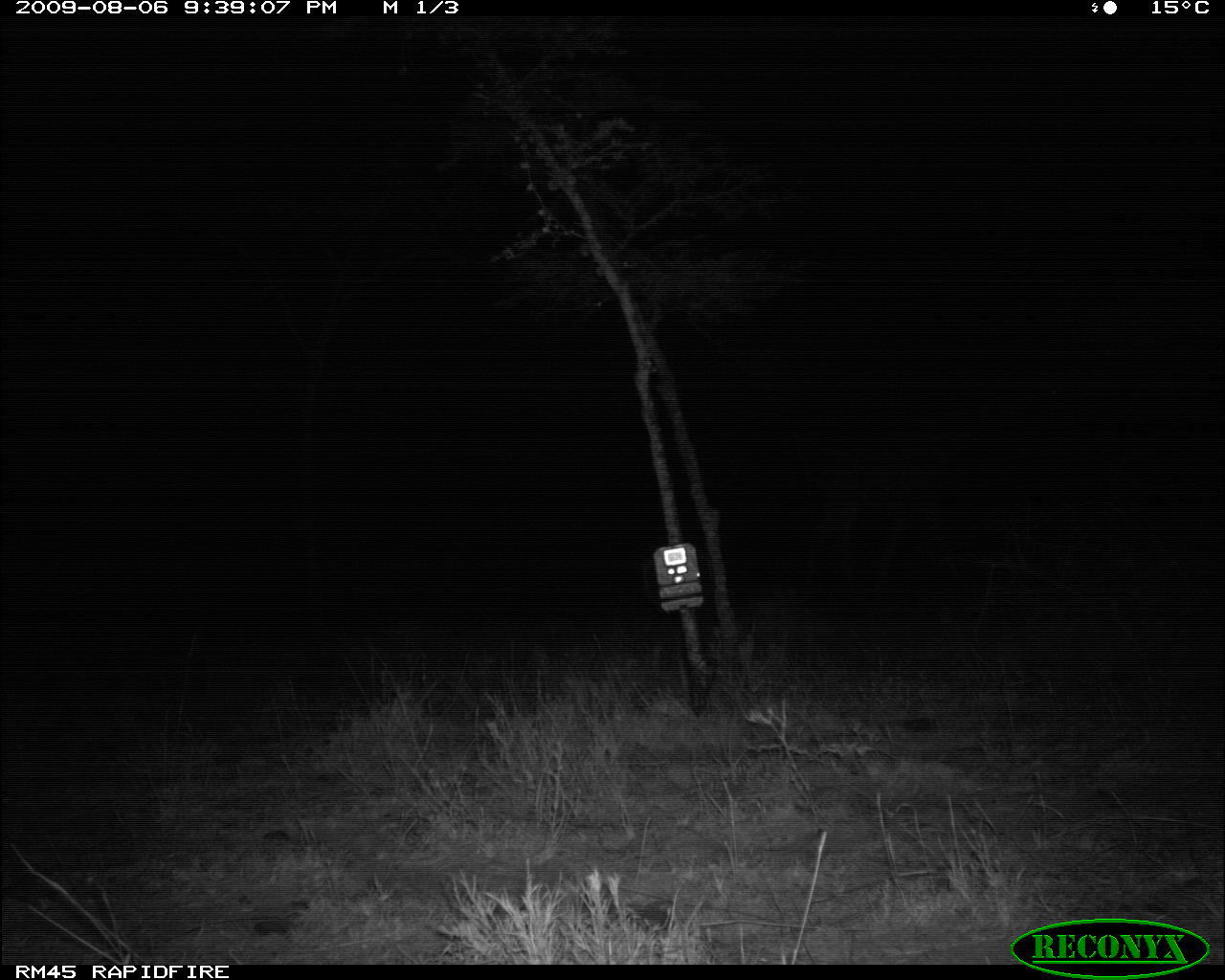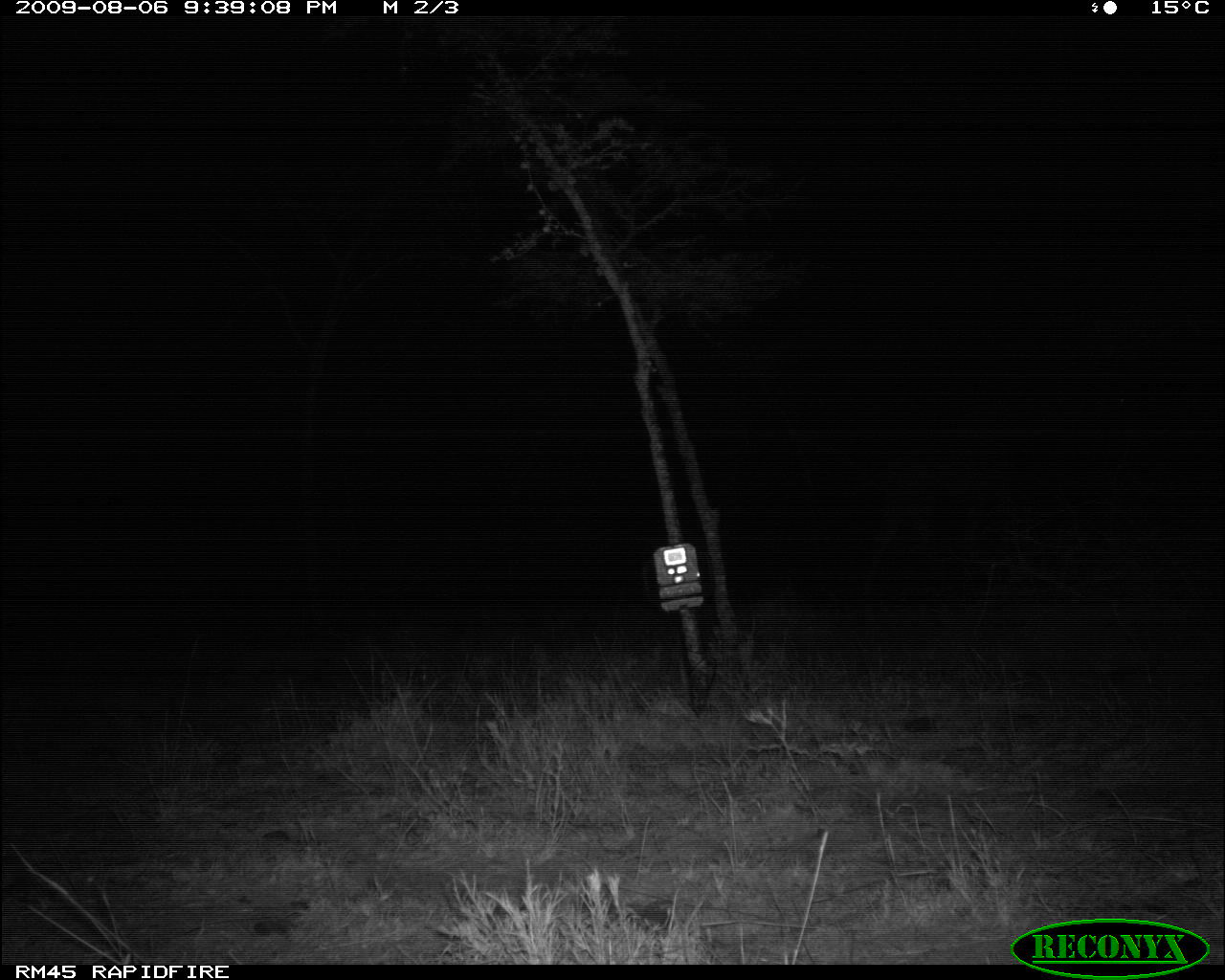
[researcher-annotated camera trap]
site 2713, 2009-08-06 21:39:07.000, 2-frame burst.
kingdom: Animalia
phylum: Chordata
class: Mammalia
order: Artiodactyla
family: Giraffidae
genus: Giraffa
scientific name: Giraffa camelopardalis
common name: giraffe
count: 1